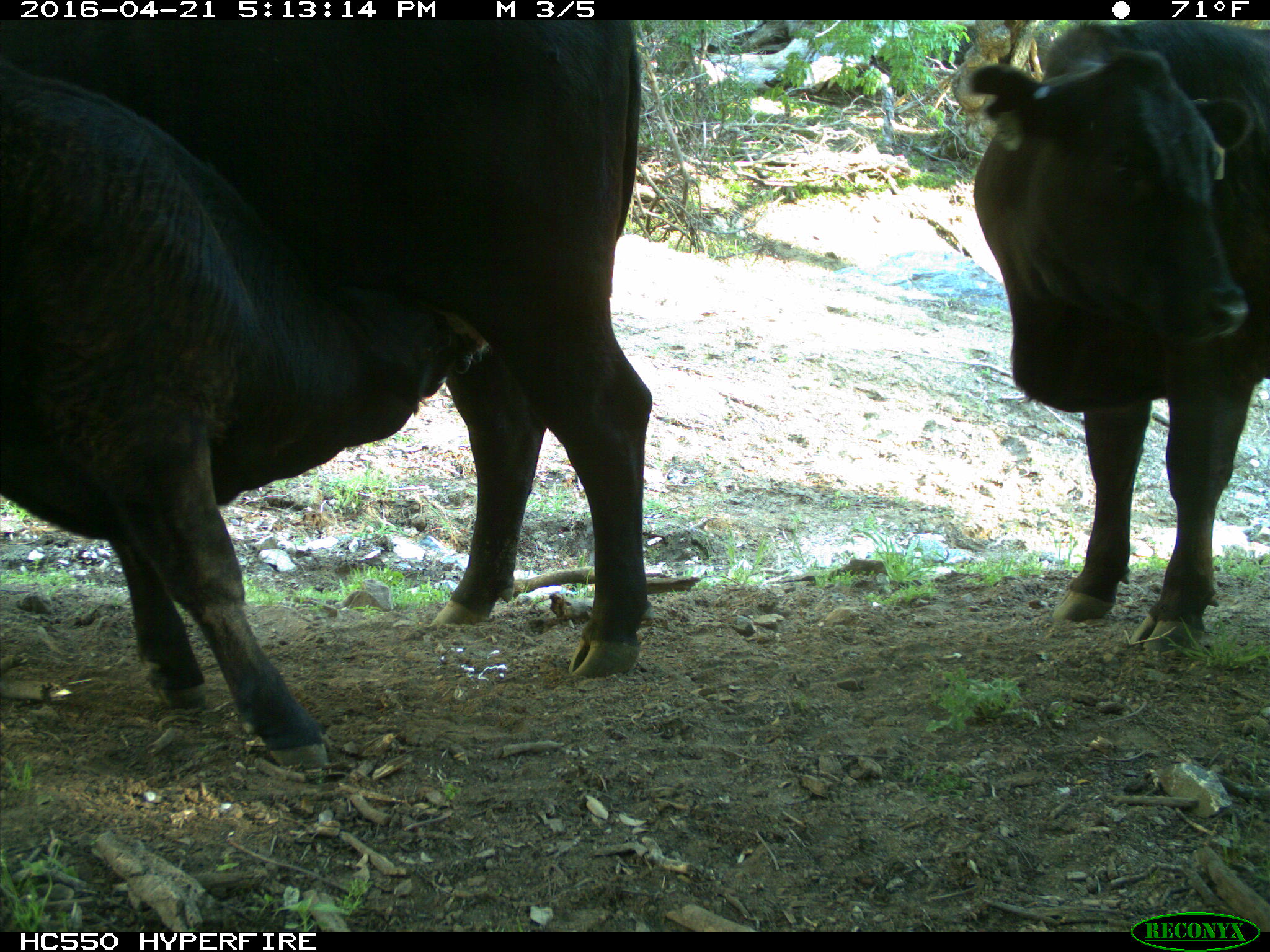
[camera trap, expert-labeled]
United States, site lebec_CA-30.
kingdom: Animalia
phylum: Chordata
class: Mammalia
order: Artiodactyla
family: Bovidae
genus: Bos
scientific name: Bos taurus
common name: domestic cow